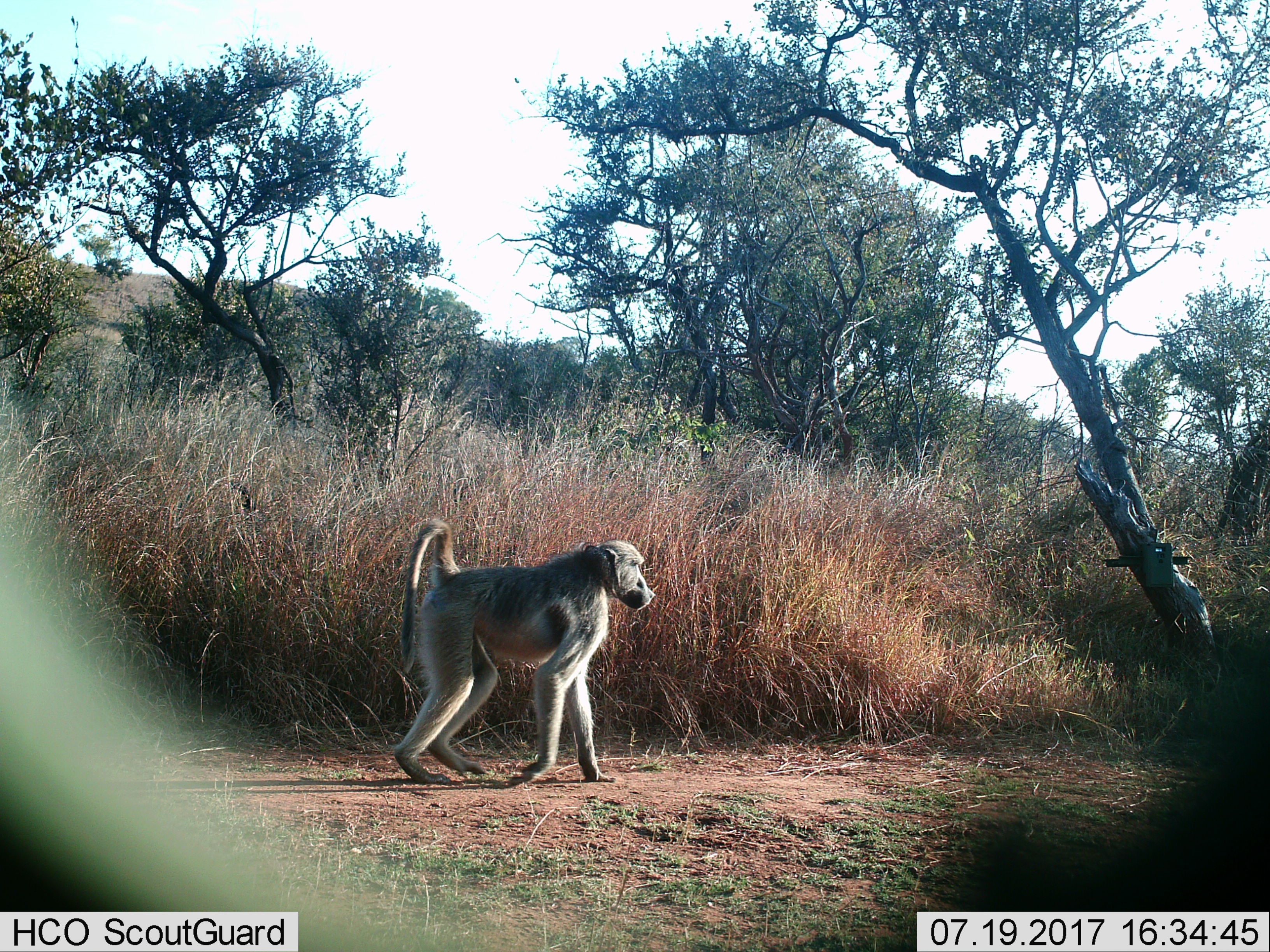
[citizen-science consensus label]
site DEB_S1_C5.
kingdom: Animalia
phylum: Chordata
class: Mammalia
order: Primates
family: Cercopithecidae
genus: Papio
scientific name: Papio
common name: baboon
Baboon (Papio), count 1. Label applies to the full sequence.